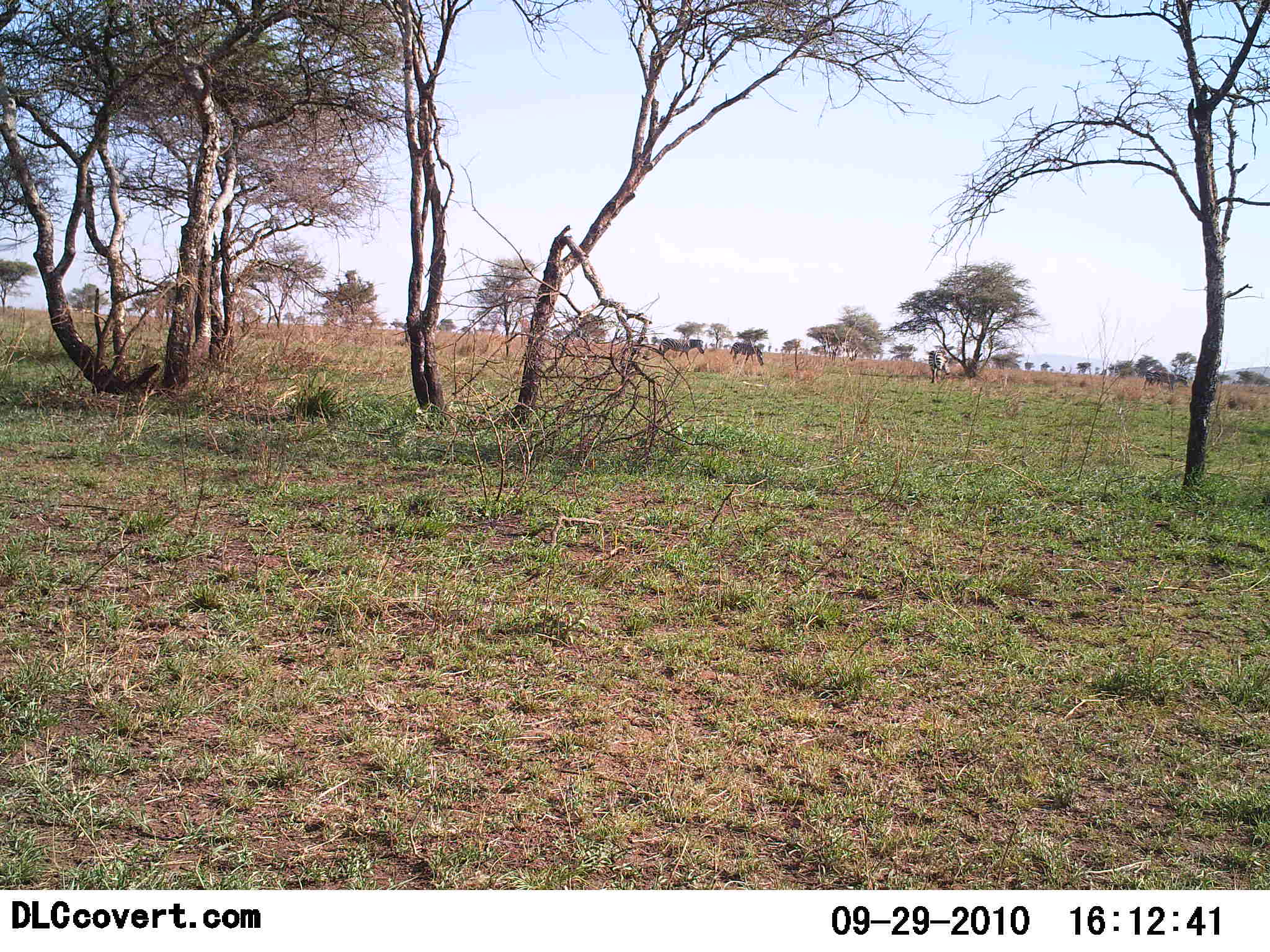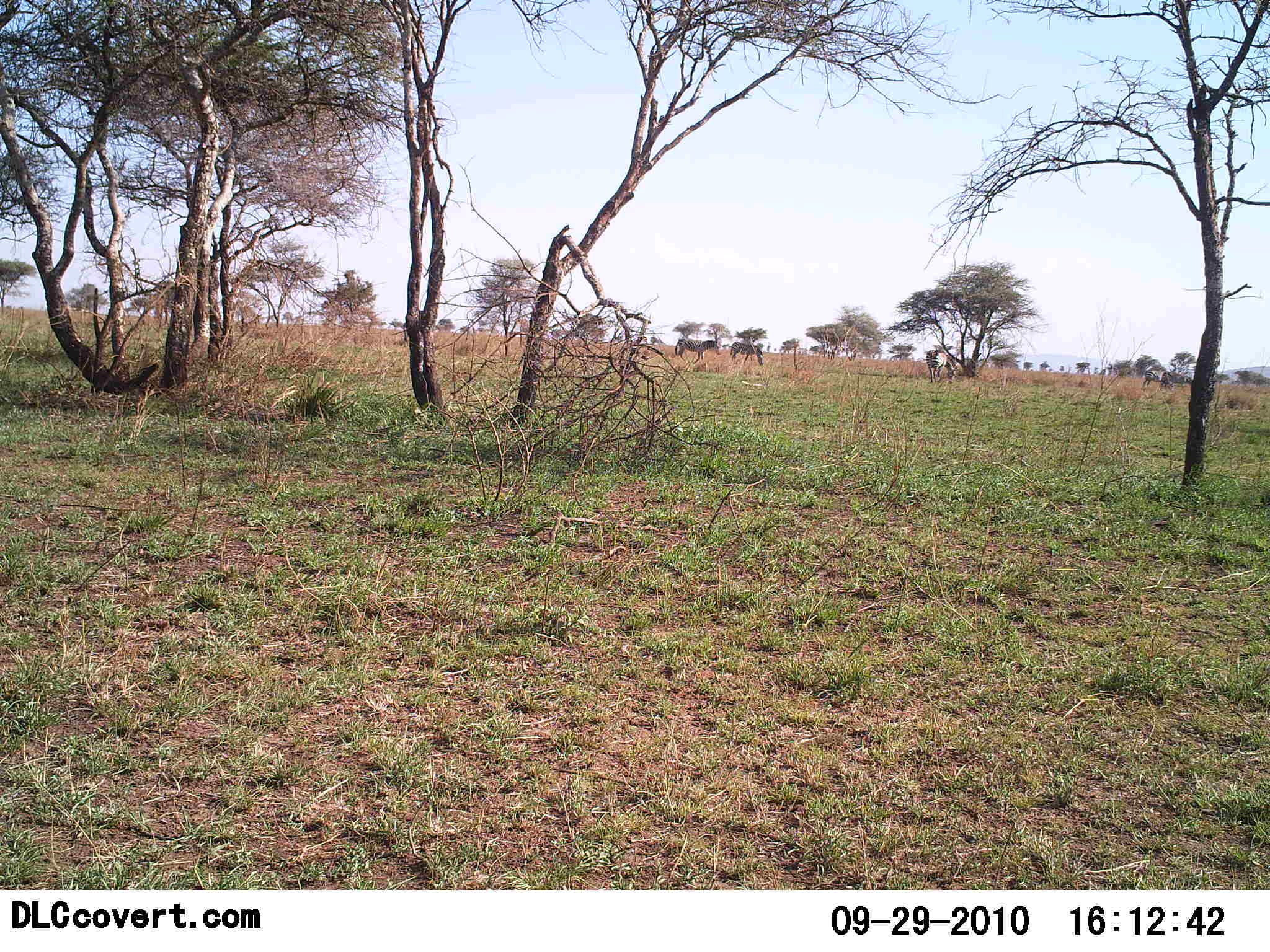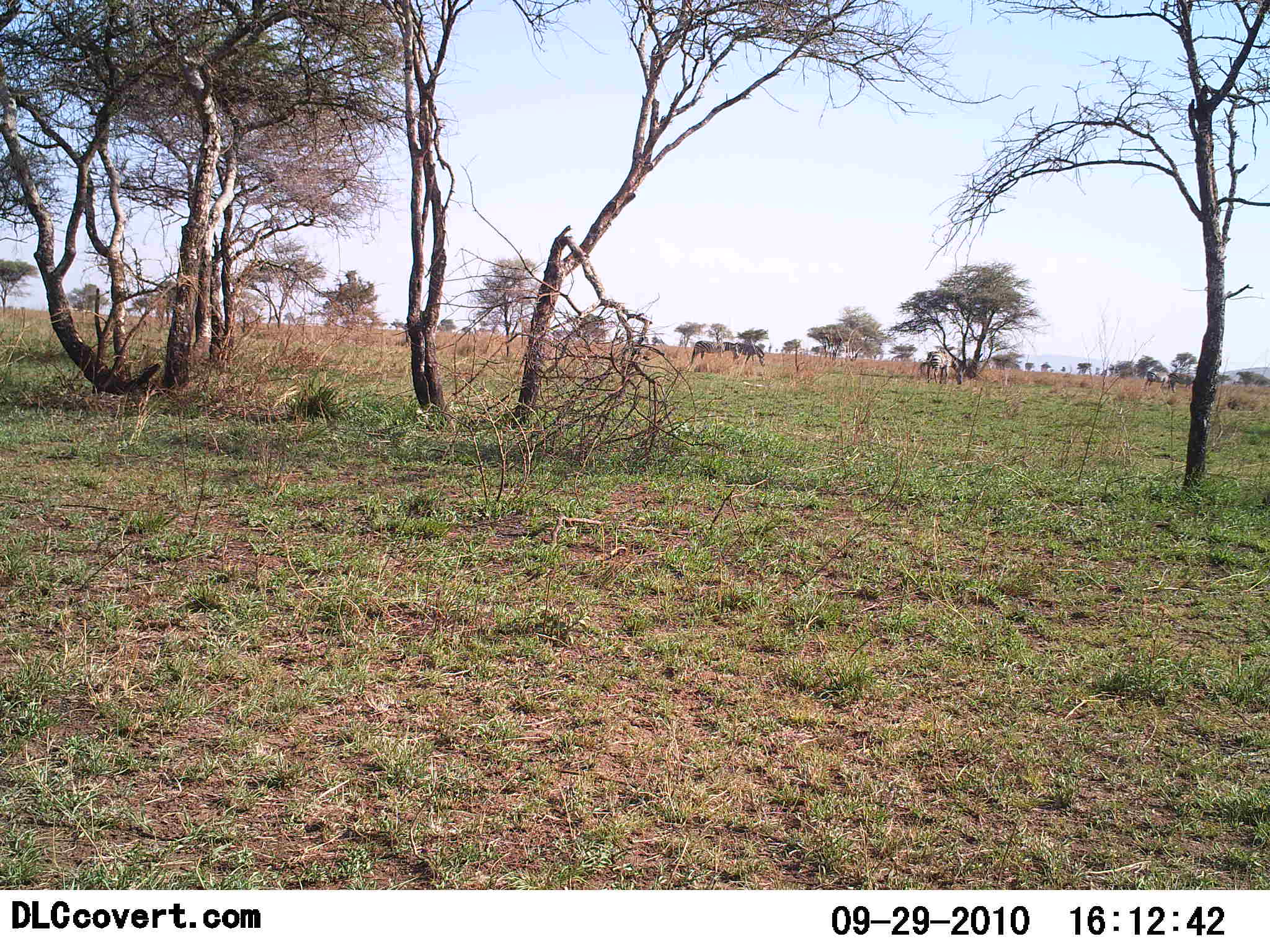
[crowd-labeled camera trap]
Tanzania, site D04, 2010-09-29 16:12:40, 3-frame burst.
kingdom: Animalia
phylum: Chordata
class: Mammalia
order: Perissodactyla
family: Equidae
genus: Equus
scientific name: Equus quagga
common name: plains zebra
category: zebra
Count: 4.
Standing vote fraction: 47%.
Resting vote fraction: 0%.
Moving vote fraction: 65%.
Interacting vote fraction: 0%.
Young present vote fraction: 0%.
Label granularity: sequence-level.